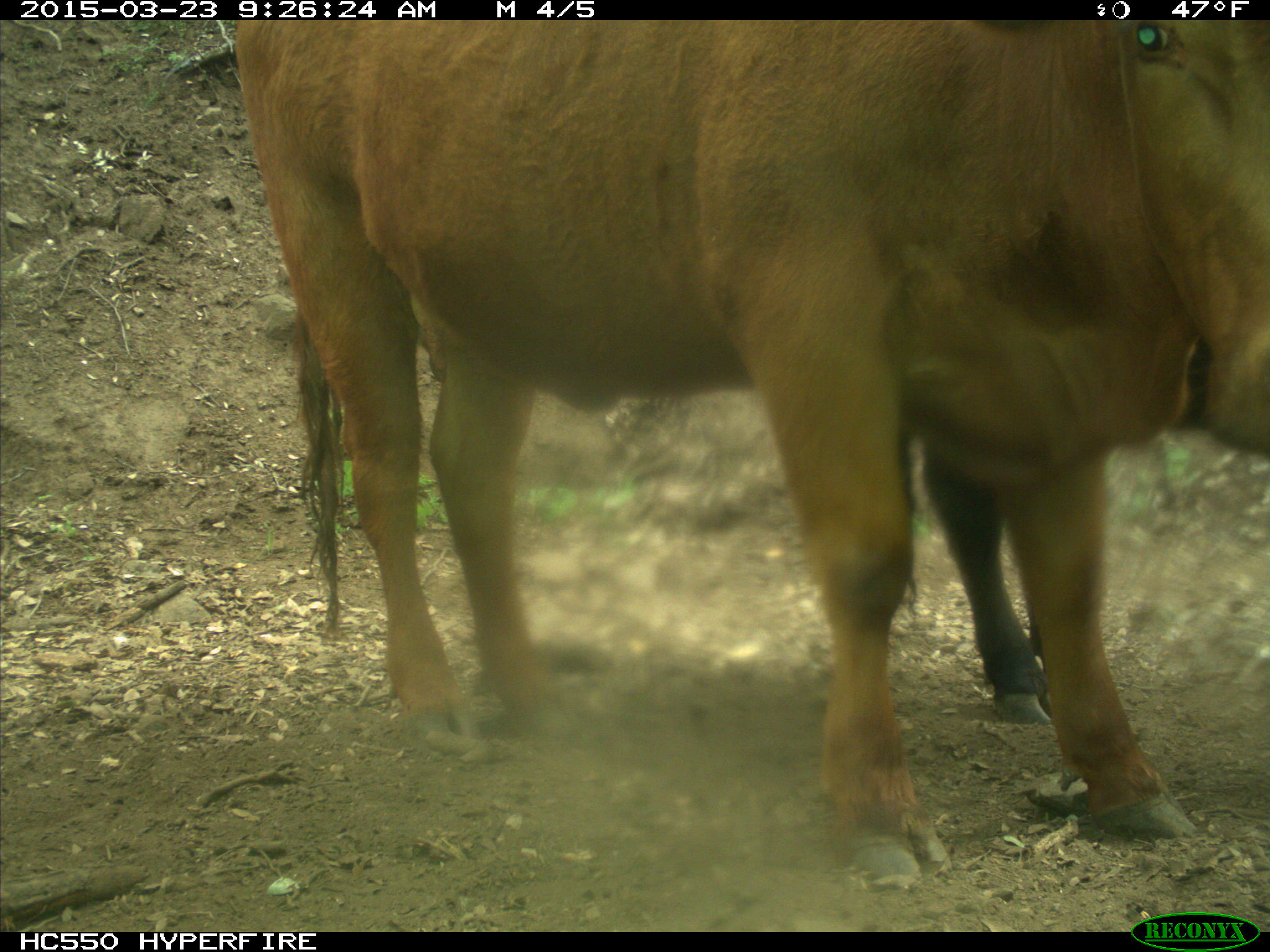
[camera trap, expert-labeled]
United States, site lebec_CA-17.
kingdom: Animalia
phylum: Chordata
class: Mammalia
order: Artiodactyla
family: Bovidae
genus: Bos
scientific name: Bos taurus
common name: domestic cow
Bos taurus (domestic cow).